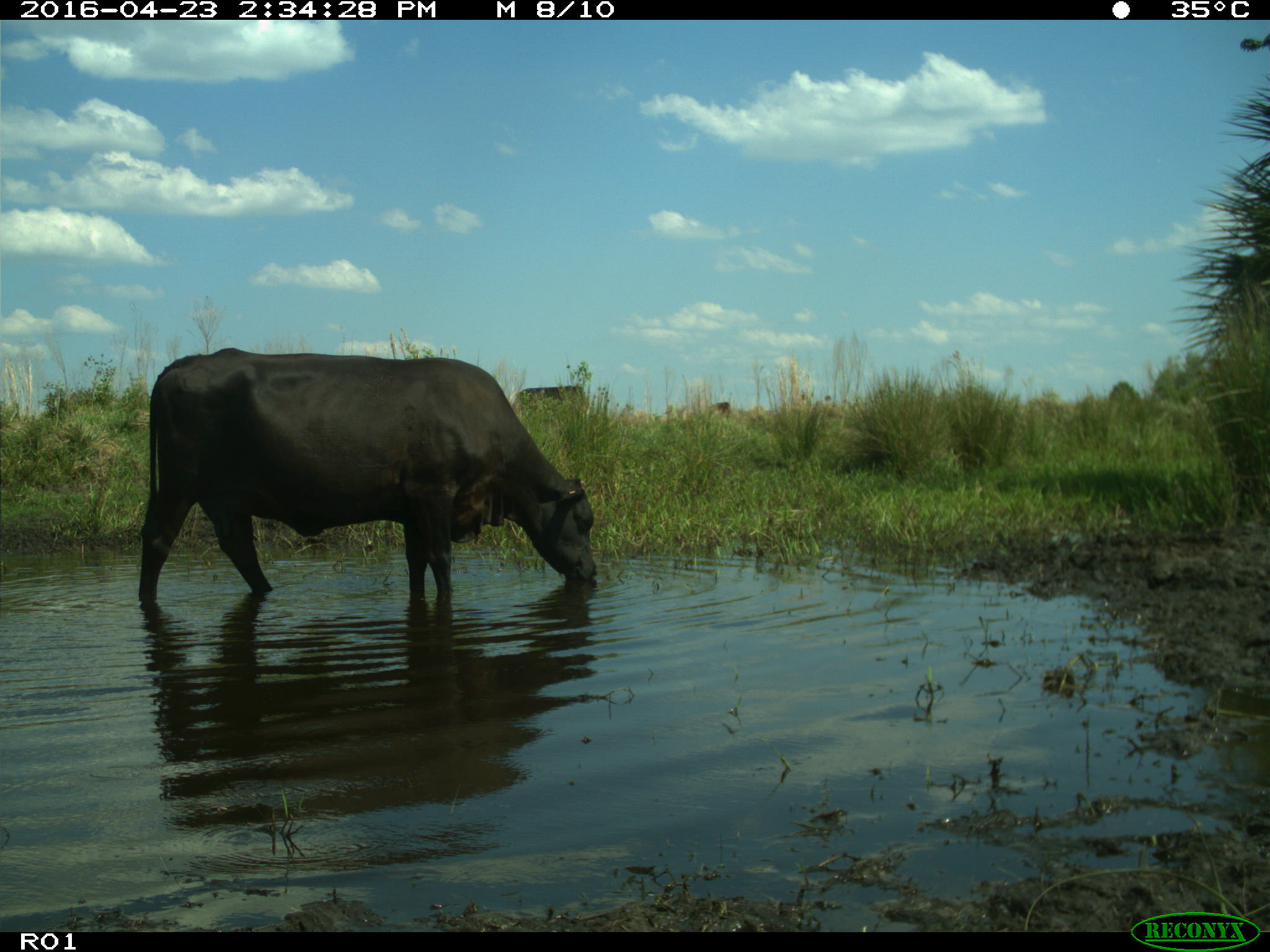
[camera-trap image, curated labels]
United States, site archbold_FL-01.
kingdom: Animalia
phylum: Chordata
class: Mammalia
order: Artiodactyla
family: Bovidae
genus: Bos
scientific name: Bos taurus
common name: domestic cow